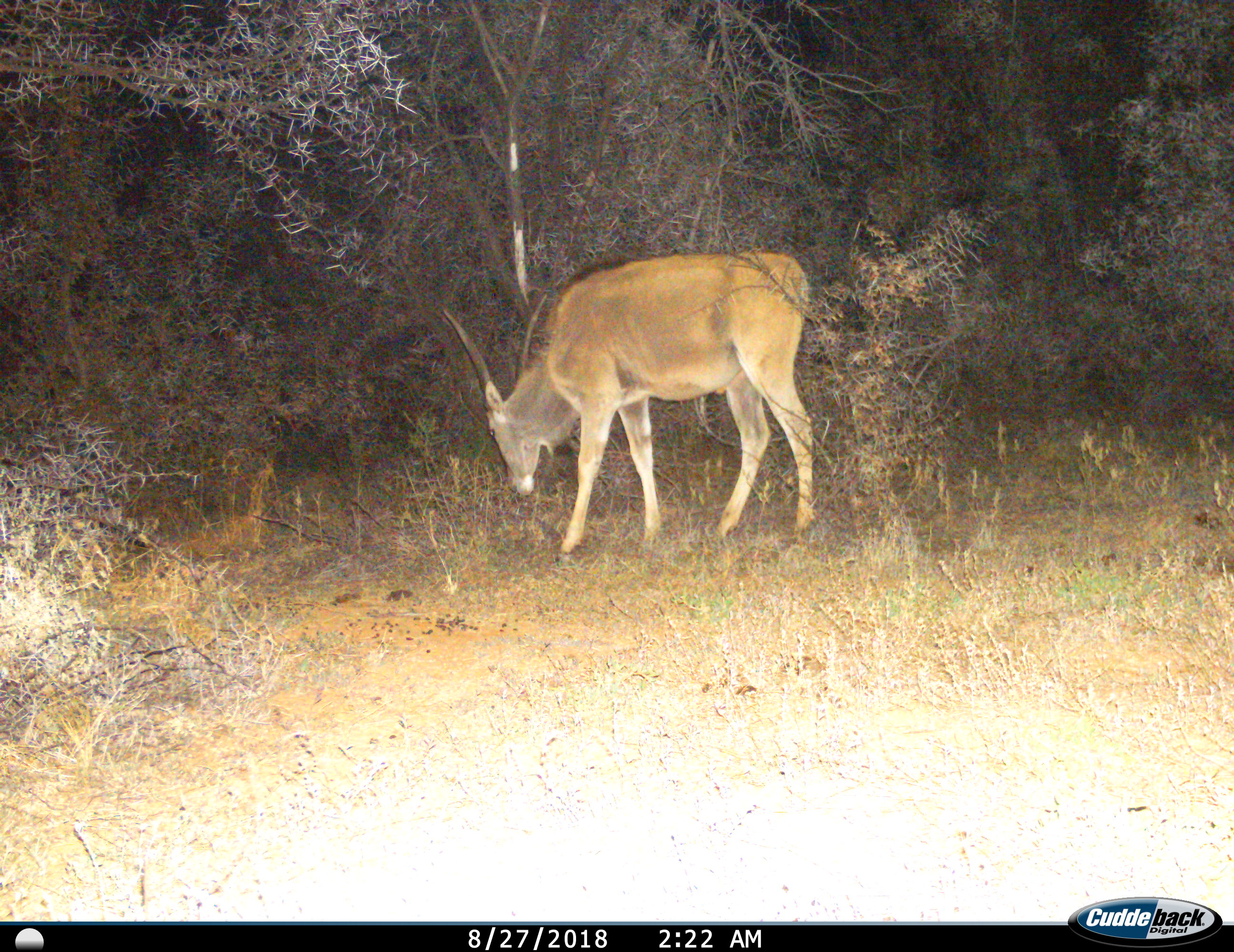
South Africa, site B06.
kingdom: Animalia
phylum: Chordata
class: Mammalia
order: Artiodactyla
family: Bovidae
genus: Tragelaphus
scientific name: Tragelaphus oryx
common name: eland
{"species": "eland (Tragelaphus oryx)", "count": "1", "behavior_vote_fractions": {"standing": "11%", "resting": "0%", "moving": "22%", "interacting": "0%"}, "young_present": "0%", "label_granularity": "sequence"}